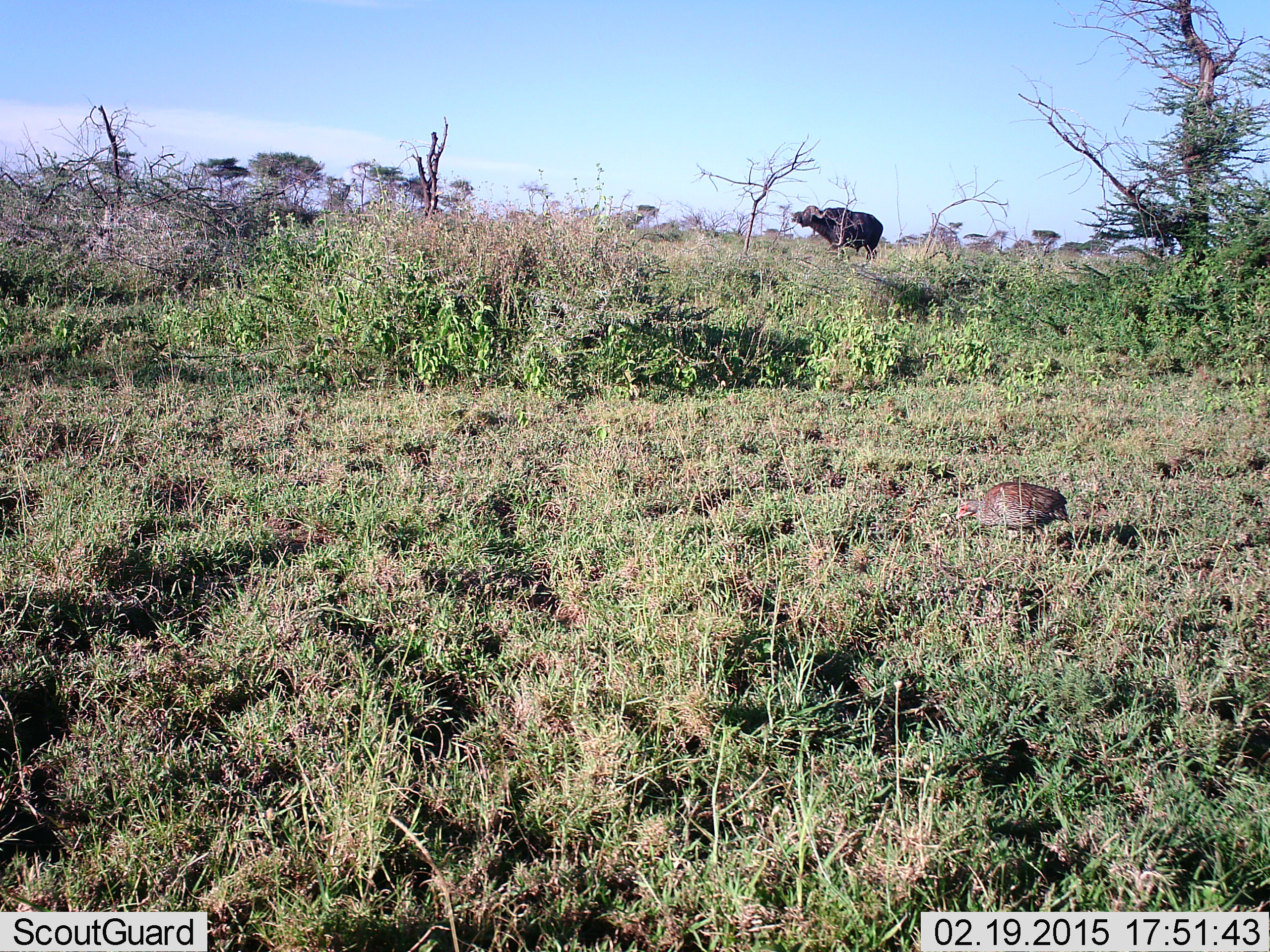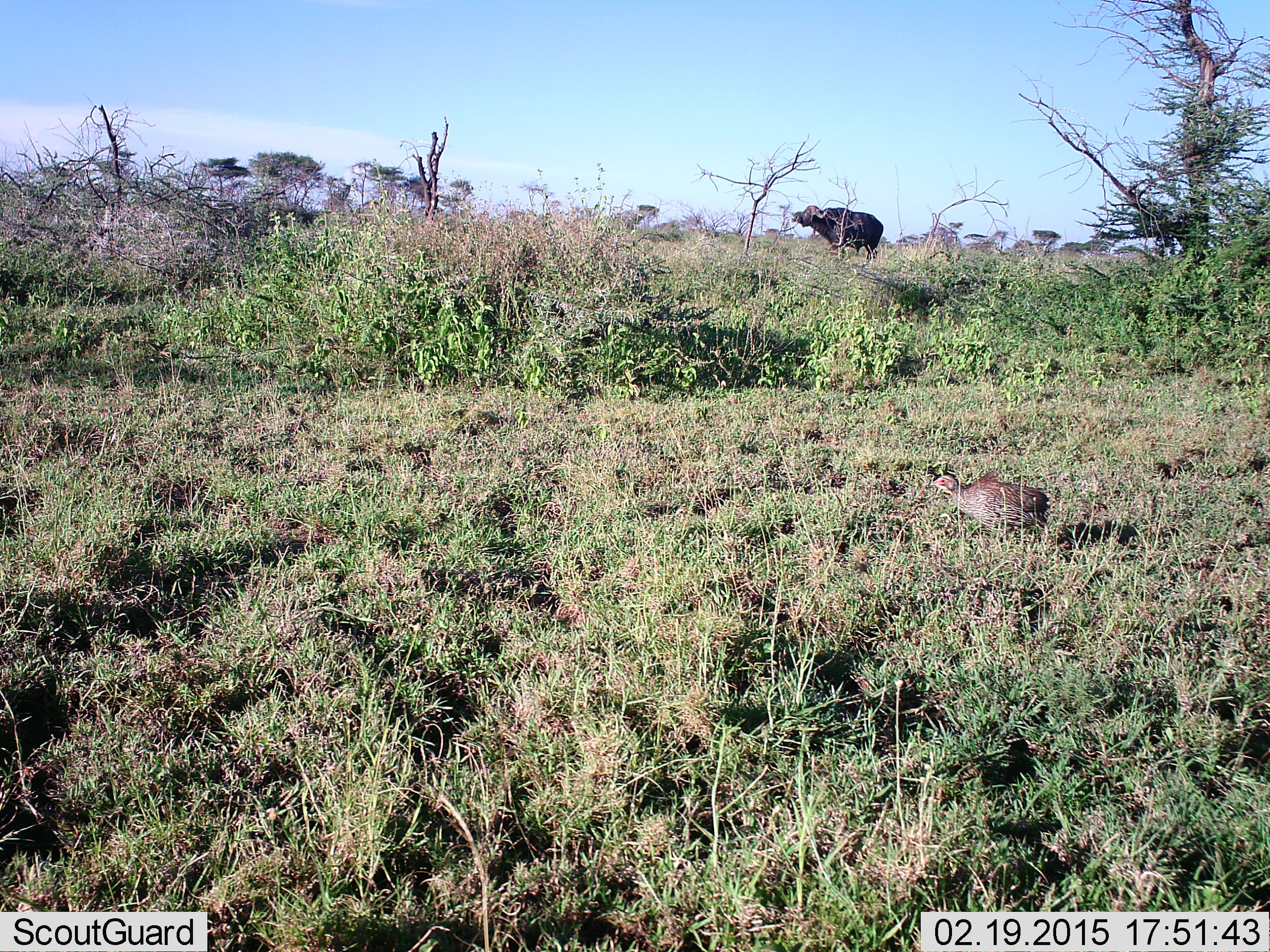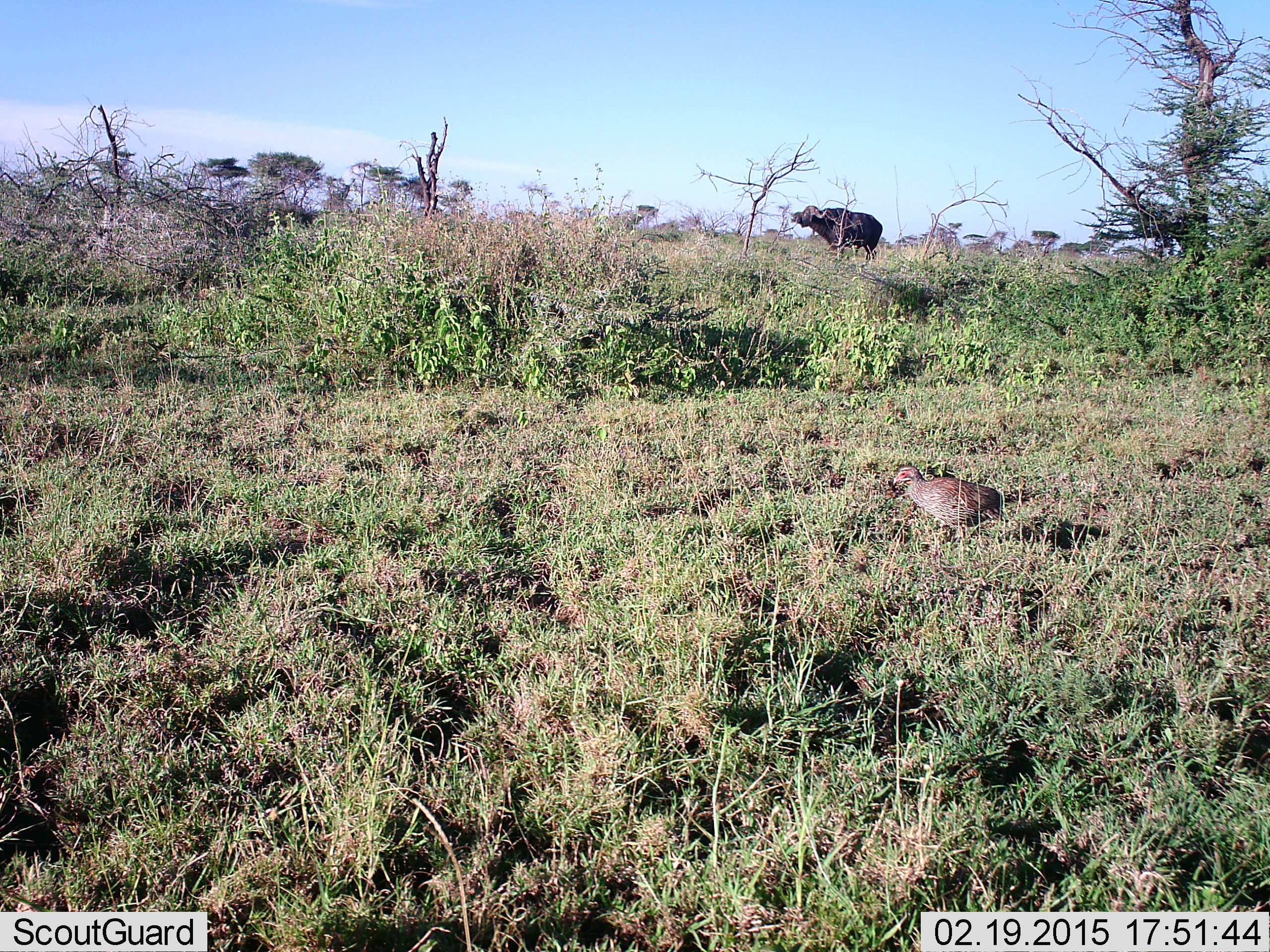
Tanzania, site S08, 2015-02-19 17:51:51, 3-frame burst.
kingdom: Animalia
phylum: Chordata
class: Mammalia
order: Artiodactyla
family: Bovidae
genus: Syncerus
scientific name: Syncerus caffer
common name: cape buffalo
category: buffalo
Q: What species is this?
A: Buffalo (cape buffalo) (Syncerus caffer).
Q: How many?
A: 1.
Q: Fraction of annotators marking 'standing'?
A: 100%.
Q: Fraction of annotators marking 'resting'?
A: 0%.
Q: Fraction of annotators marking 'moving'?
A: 0%.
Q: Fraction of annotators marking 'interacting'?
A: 0%.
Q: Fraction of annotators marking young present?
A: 0%.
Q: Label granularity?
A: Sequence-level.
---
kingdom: Animalia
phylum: Chordata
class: Aves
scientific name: Aves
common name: bird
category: otherbird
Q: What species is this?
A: Otherbird (bird) (Aves).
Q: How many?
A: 1.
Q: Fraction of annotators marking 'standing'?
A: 0%.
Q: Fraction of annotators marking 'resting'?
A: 0%.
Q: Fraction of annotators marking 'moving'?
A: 90%.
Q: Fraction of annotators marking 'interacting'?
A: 10%.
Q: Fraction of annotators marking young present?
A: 0%.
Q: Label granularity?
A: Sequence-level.